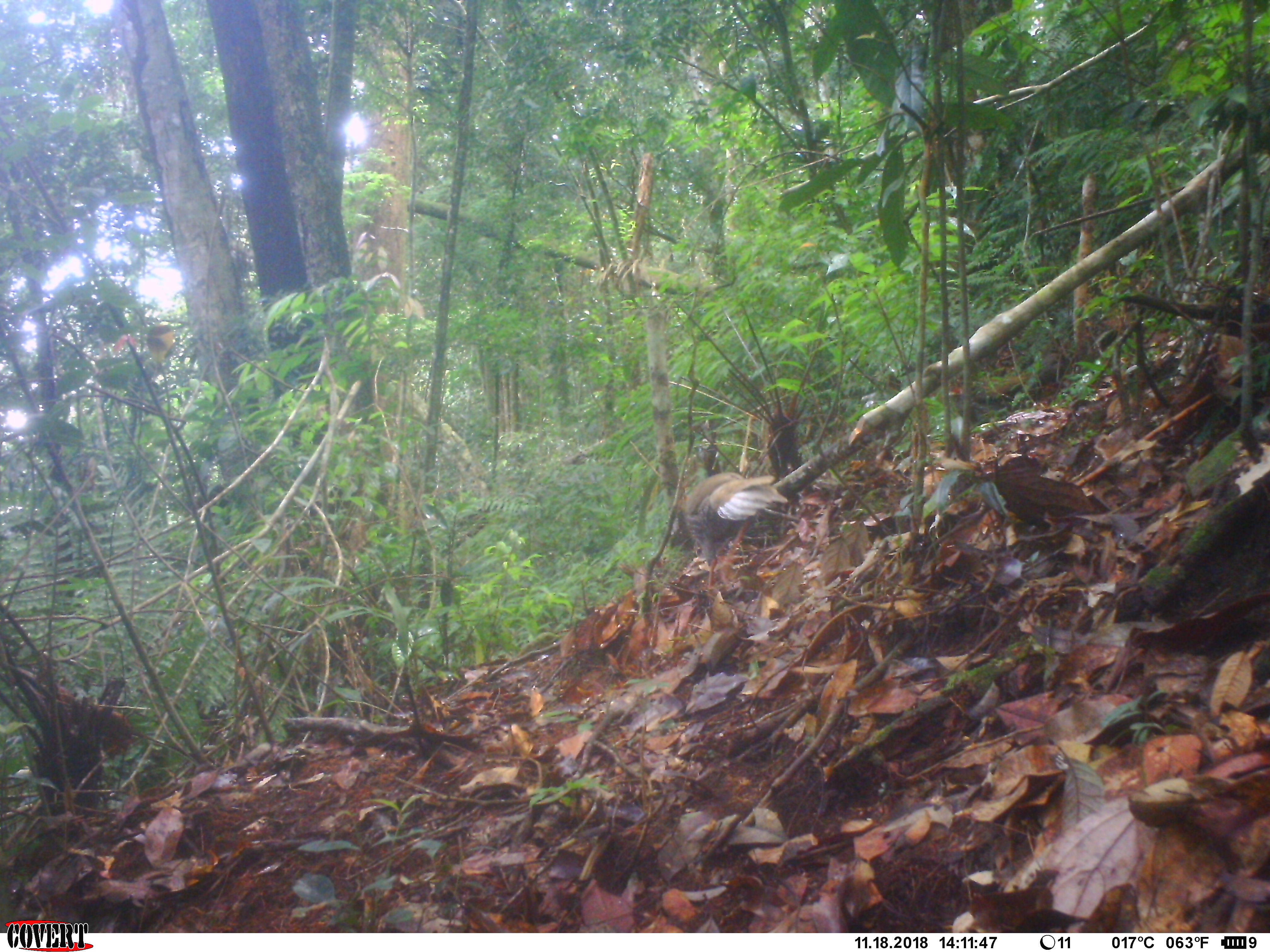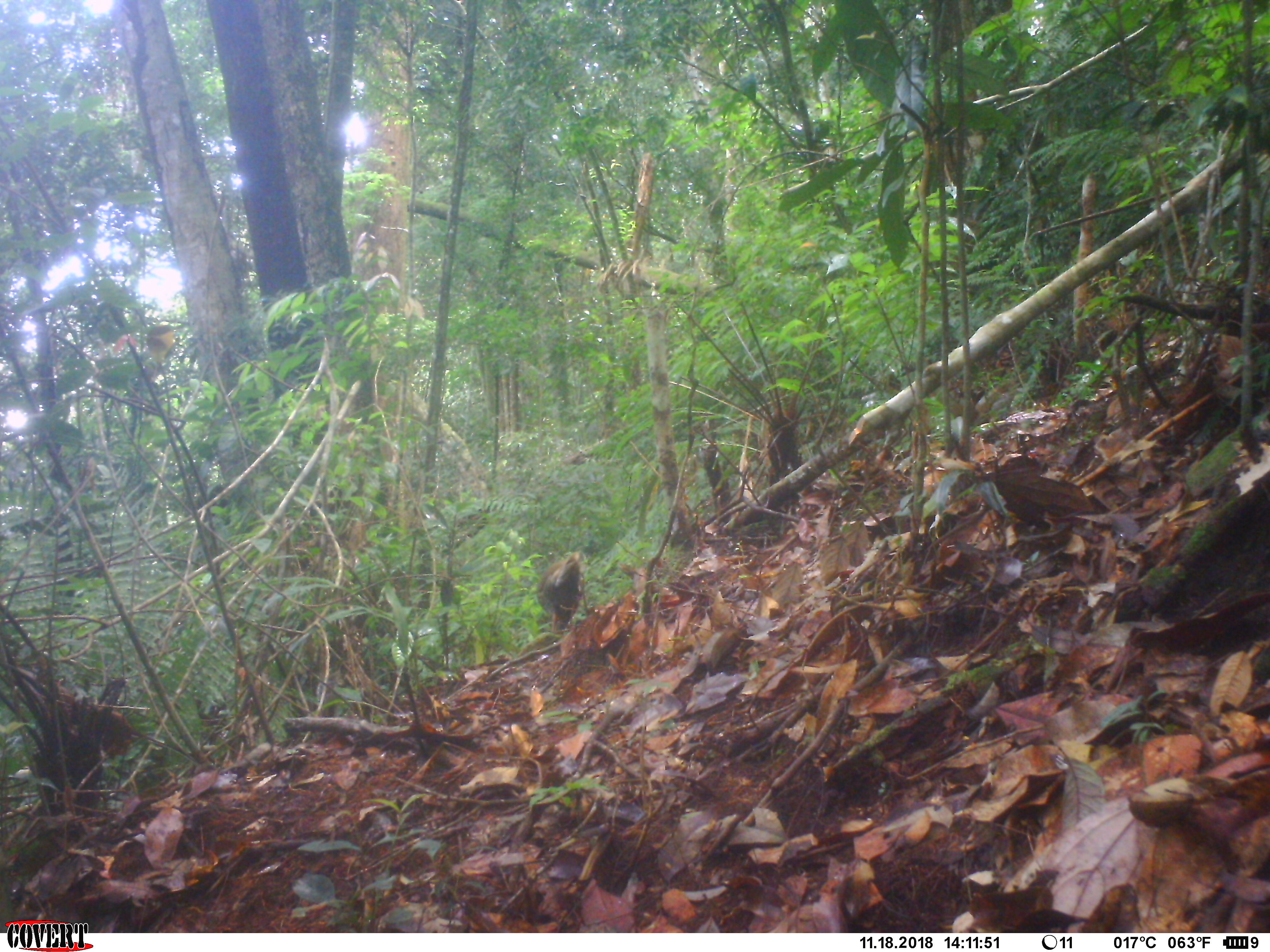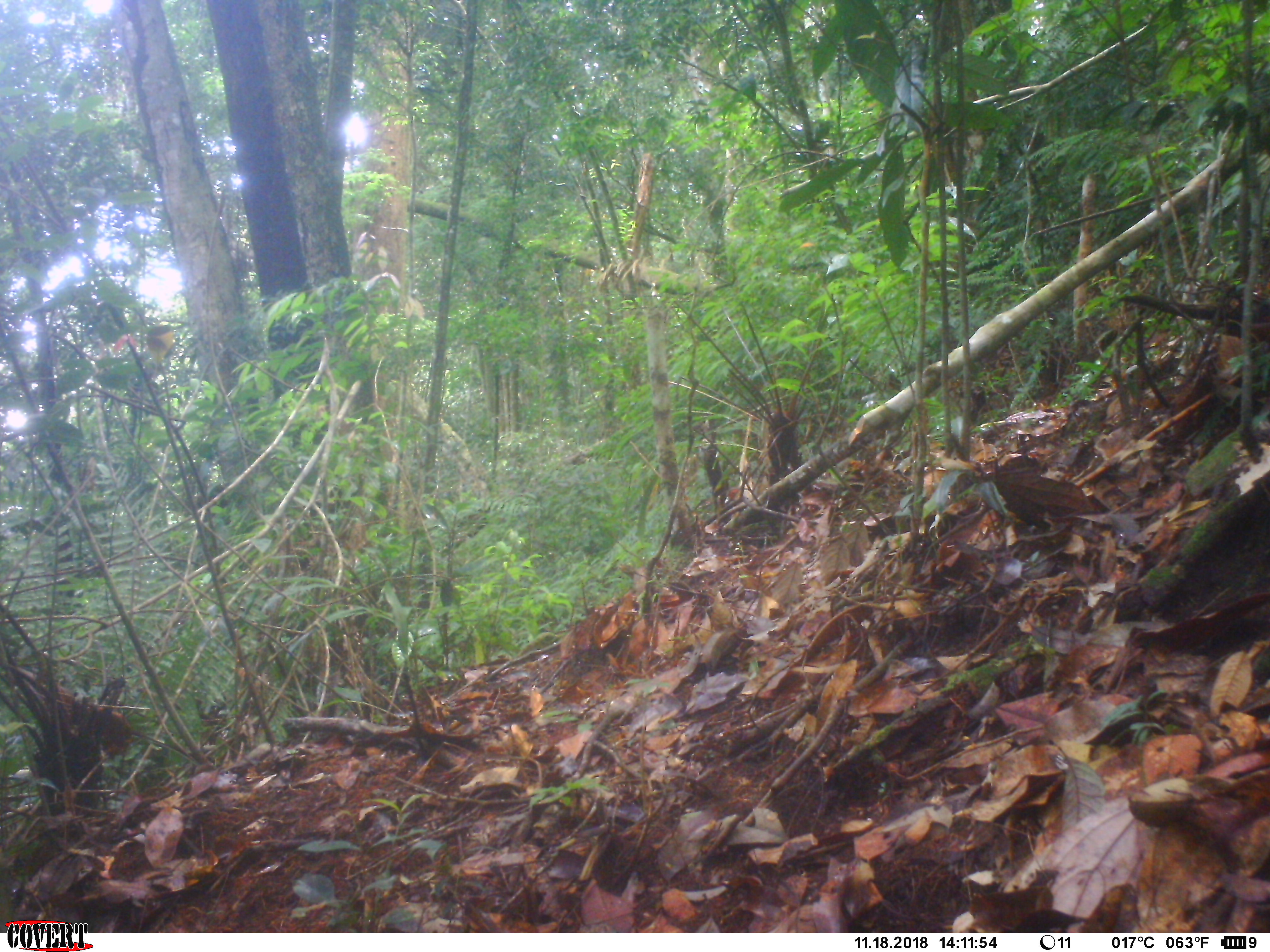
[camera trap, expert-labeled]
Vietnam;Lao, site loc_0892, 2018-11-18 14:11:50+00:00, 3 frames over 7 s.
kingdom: Animalia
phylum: Chordata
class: Aves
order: Galliformes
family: Phasianidae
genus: Lophura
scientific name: Lophura nycthemera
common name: silver pheasant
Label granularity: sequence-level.